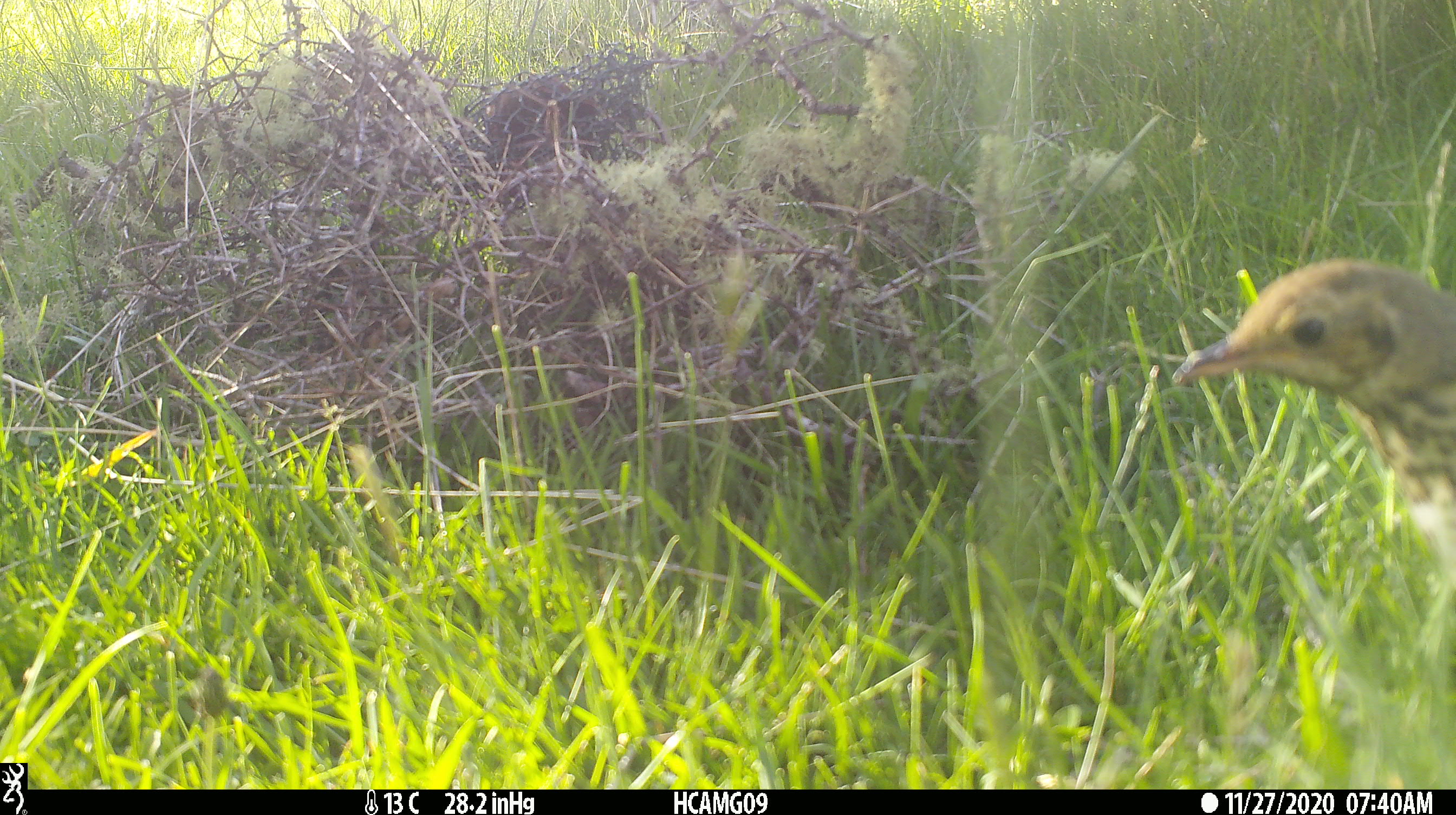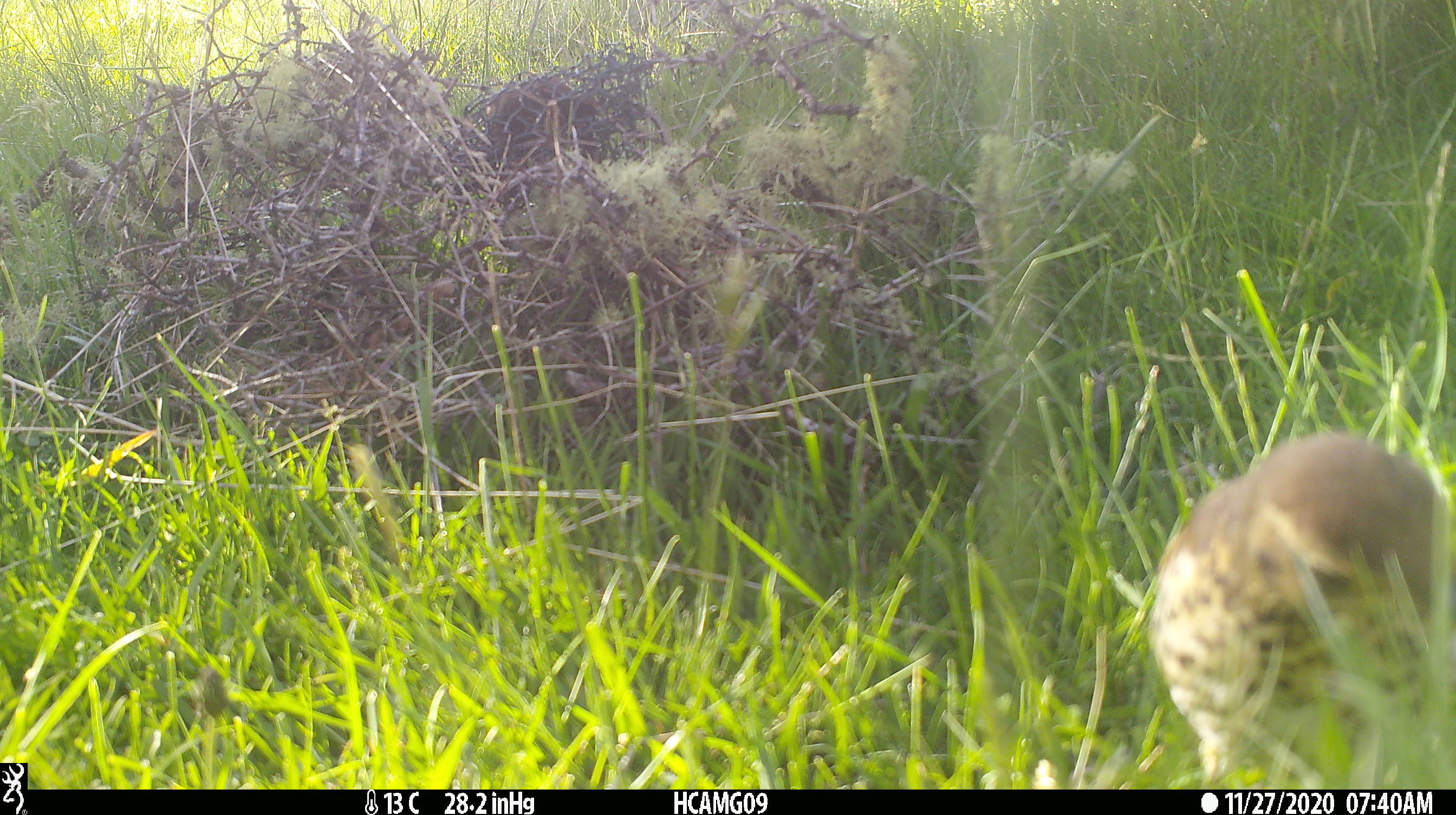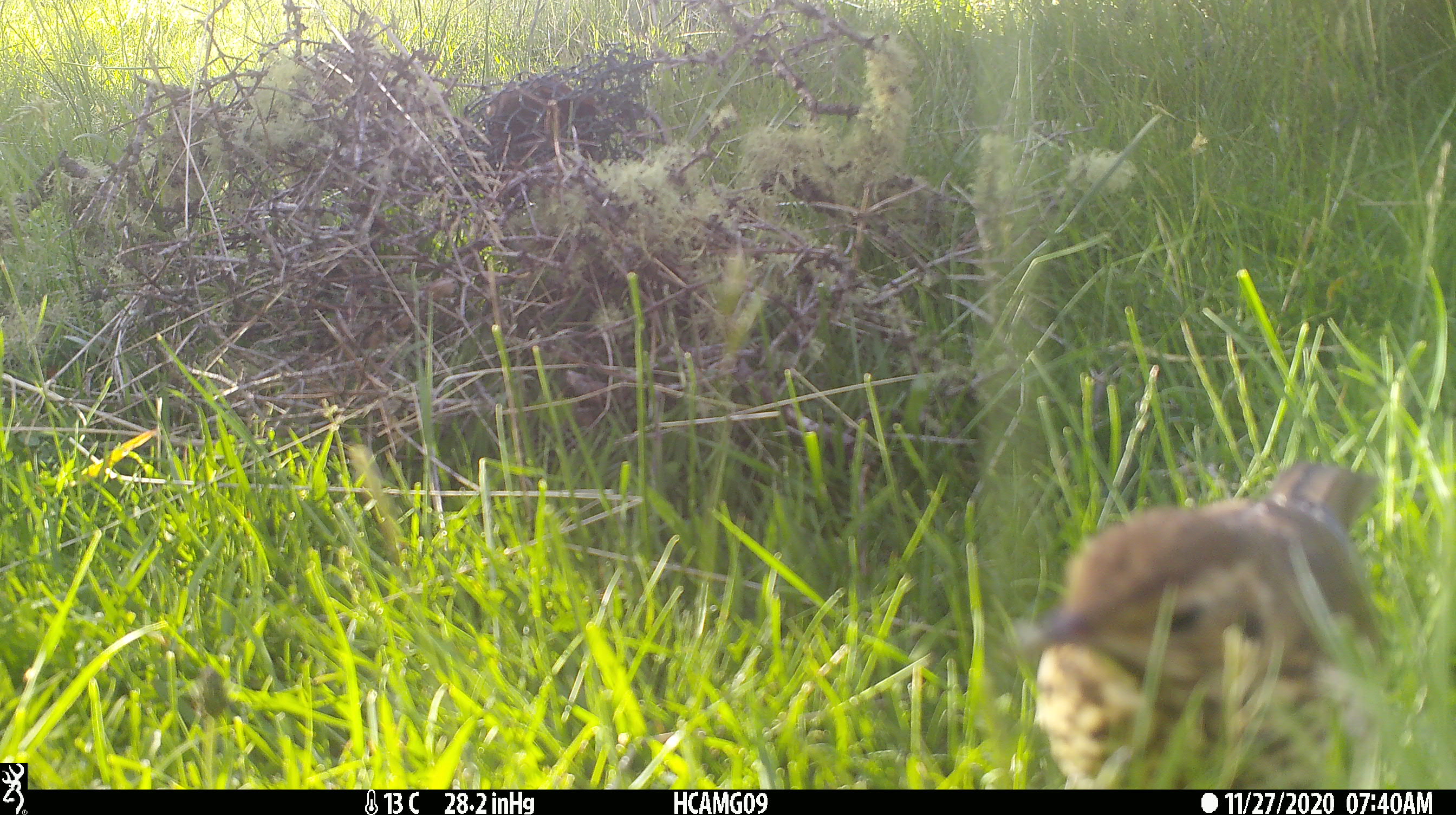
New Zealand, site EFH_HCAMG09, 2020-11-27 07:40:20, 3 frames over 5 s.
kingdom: Animalia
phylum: Chordata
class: Aves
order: Passeriformes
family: Turdidae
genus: Turdus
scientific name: Turdus philomelos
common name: song thrush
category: thrush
Thrush (song thrush) (Turdus philomelos).